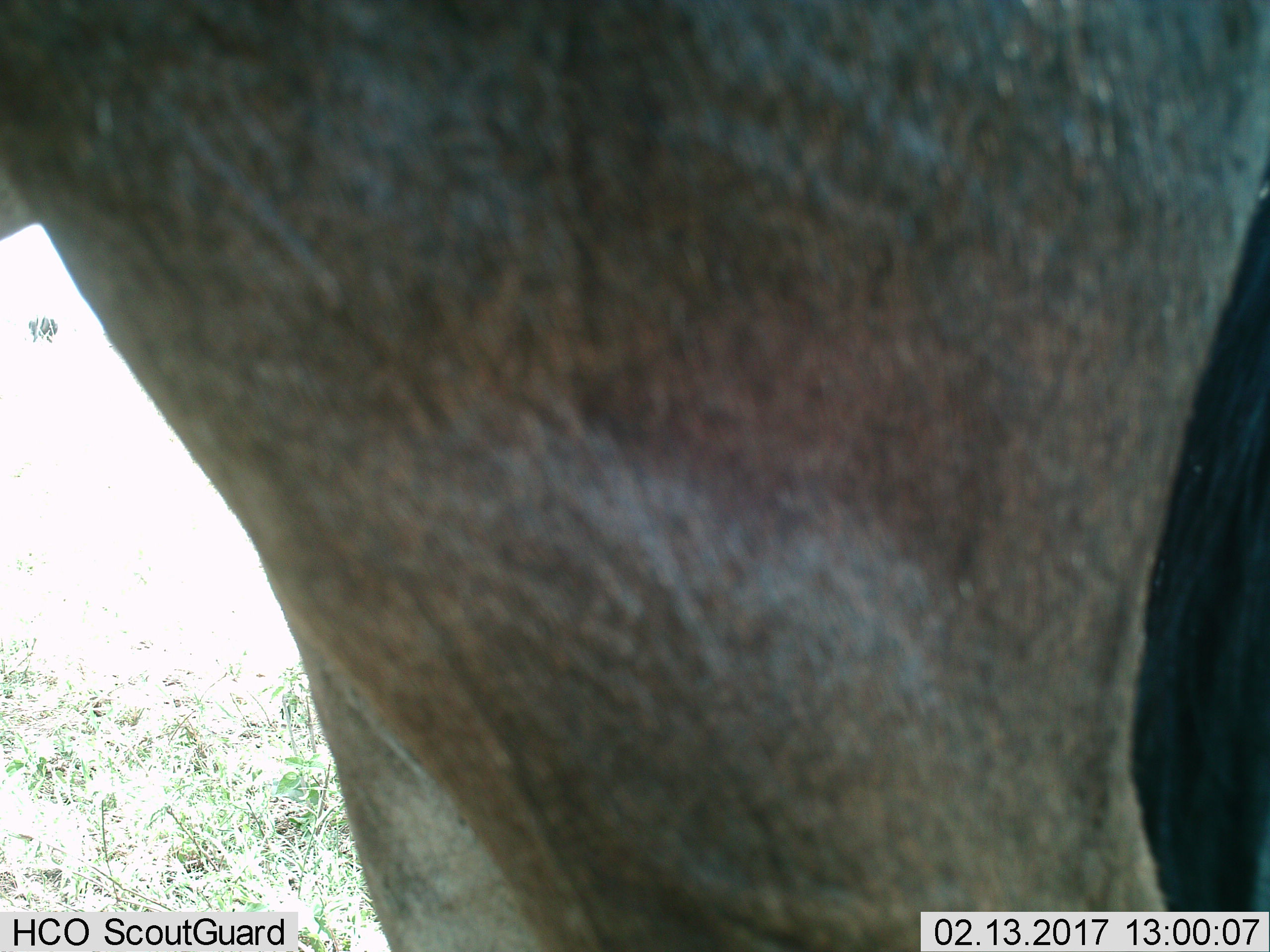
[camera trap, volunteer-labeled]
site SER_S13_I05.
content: unidentified animal